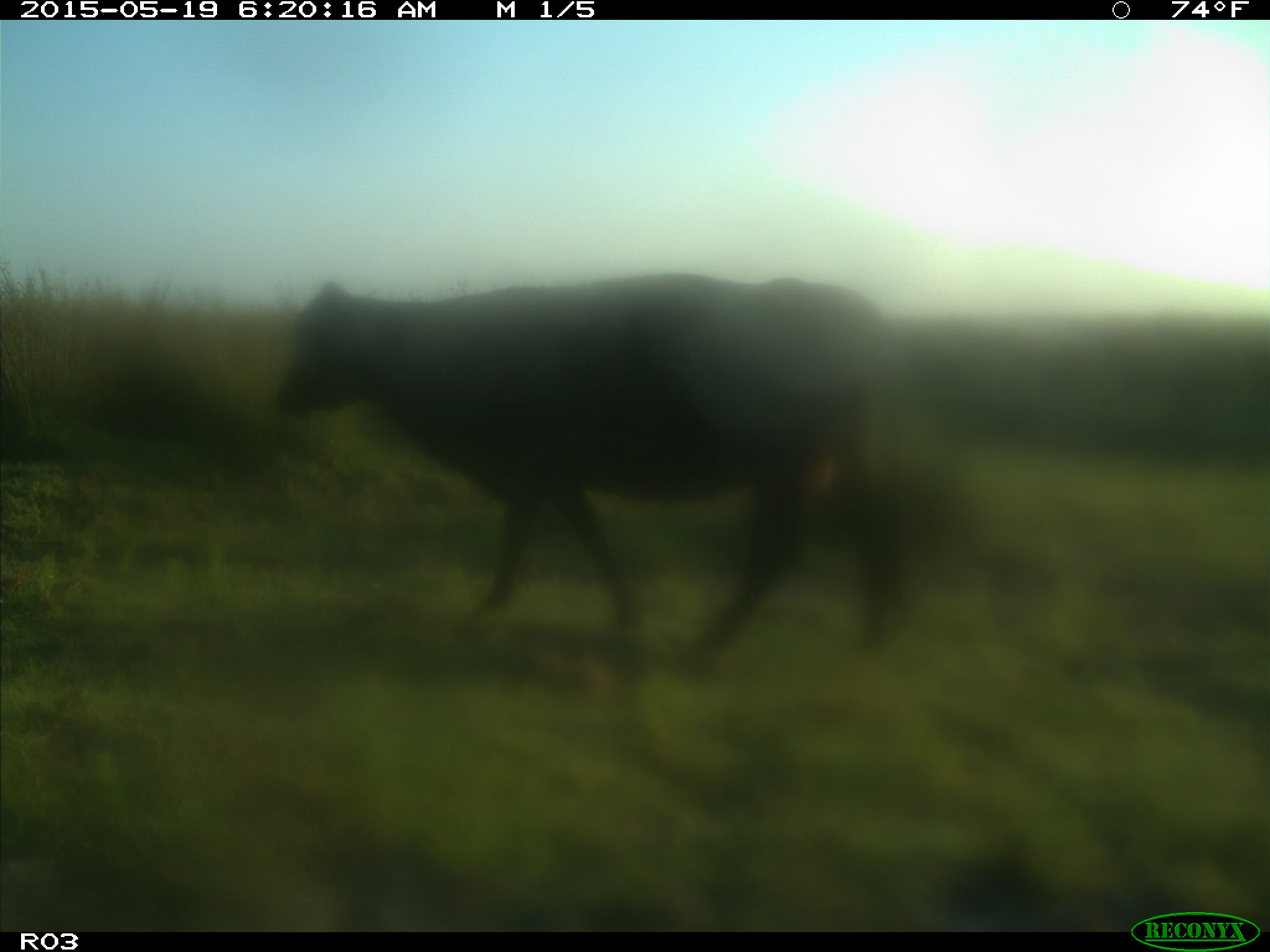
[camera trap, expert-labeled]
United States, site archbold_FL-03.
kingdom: Animalia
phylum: Chordata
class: Mammalia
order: Artiodactyla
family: Bovidae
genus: Bos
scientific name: Bos taurus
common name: domestic cow